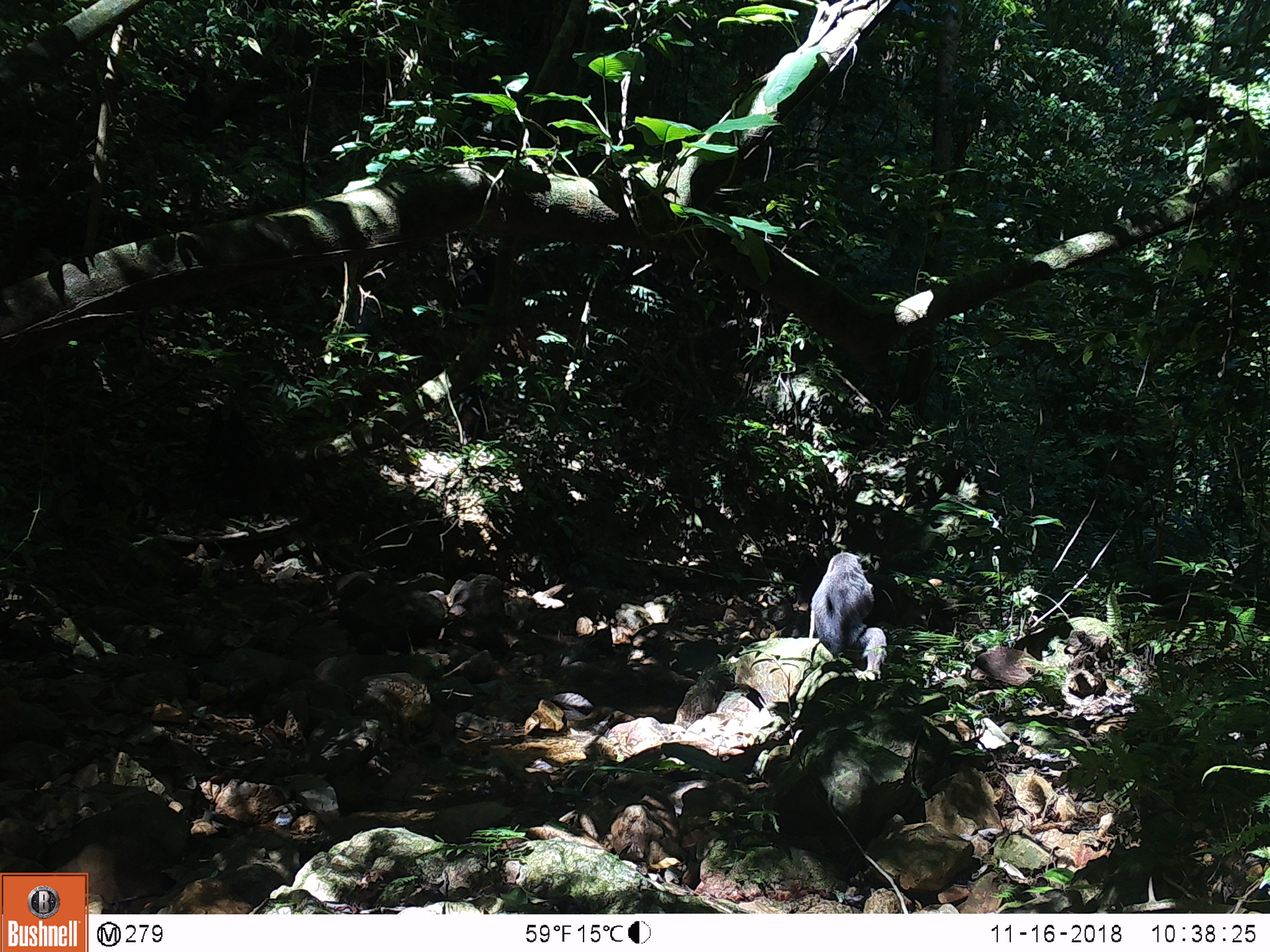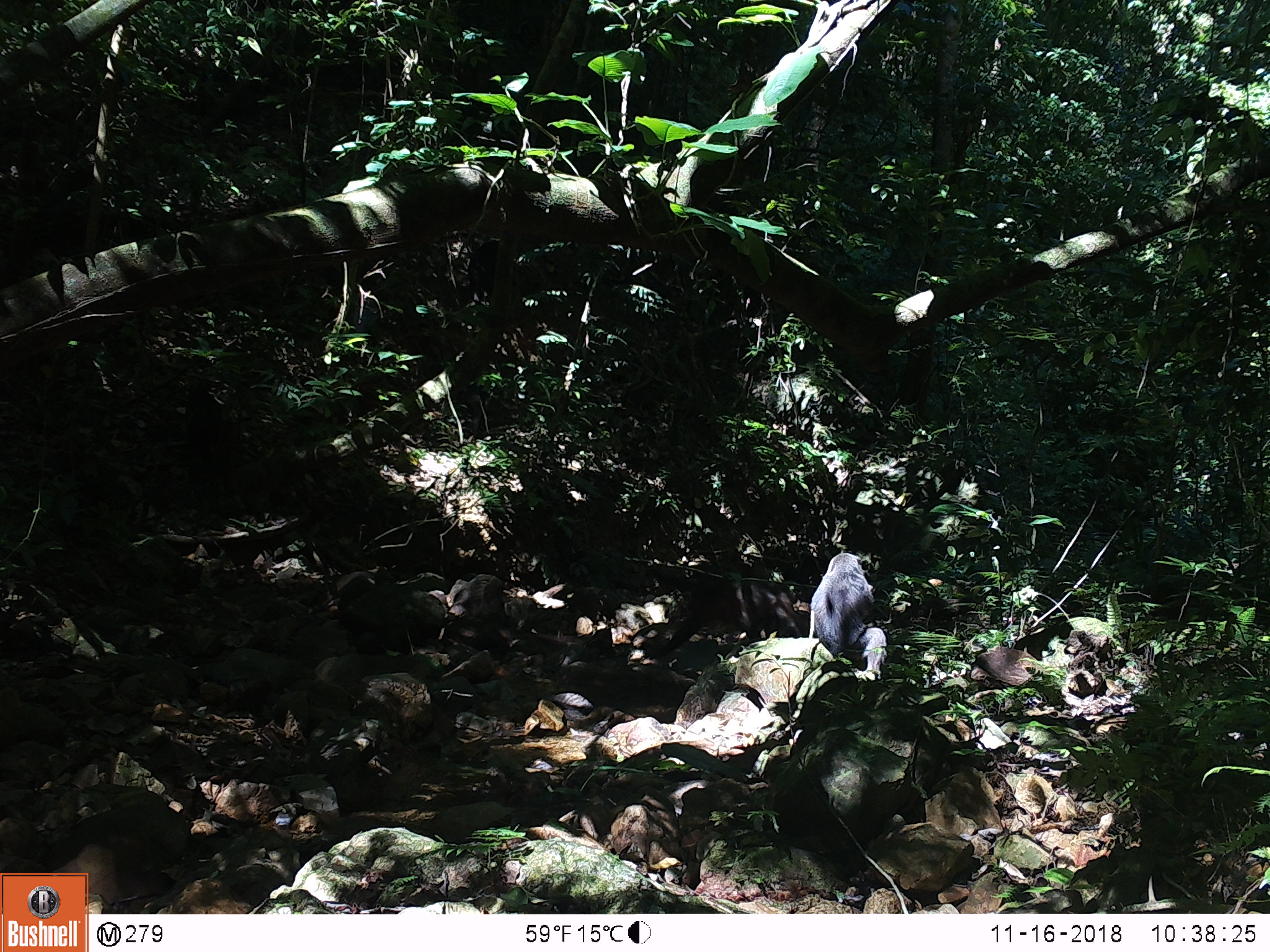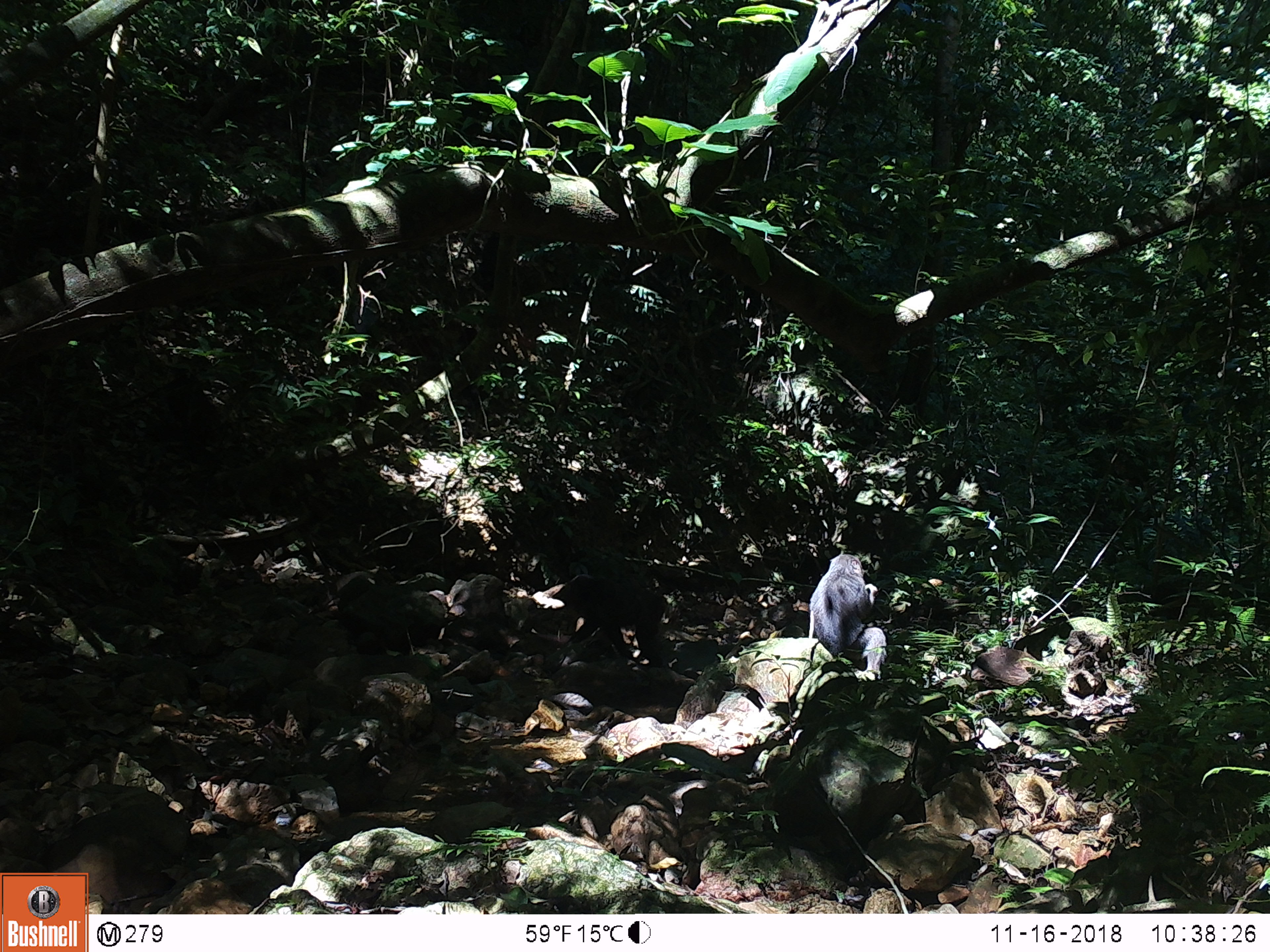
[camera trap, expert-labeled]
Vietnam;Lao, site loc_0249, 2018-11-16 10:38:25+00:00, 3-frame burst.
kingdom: Animalia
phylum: Chordata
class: Mammalia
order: Primates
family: Cercopithecidae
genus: Macaca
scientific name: Macaca arctoides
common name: stump-tailed macaque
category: stump tailed macaque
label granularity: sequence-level